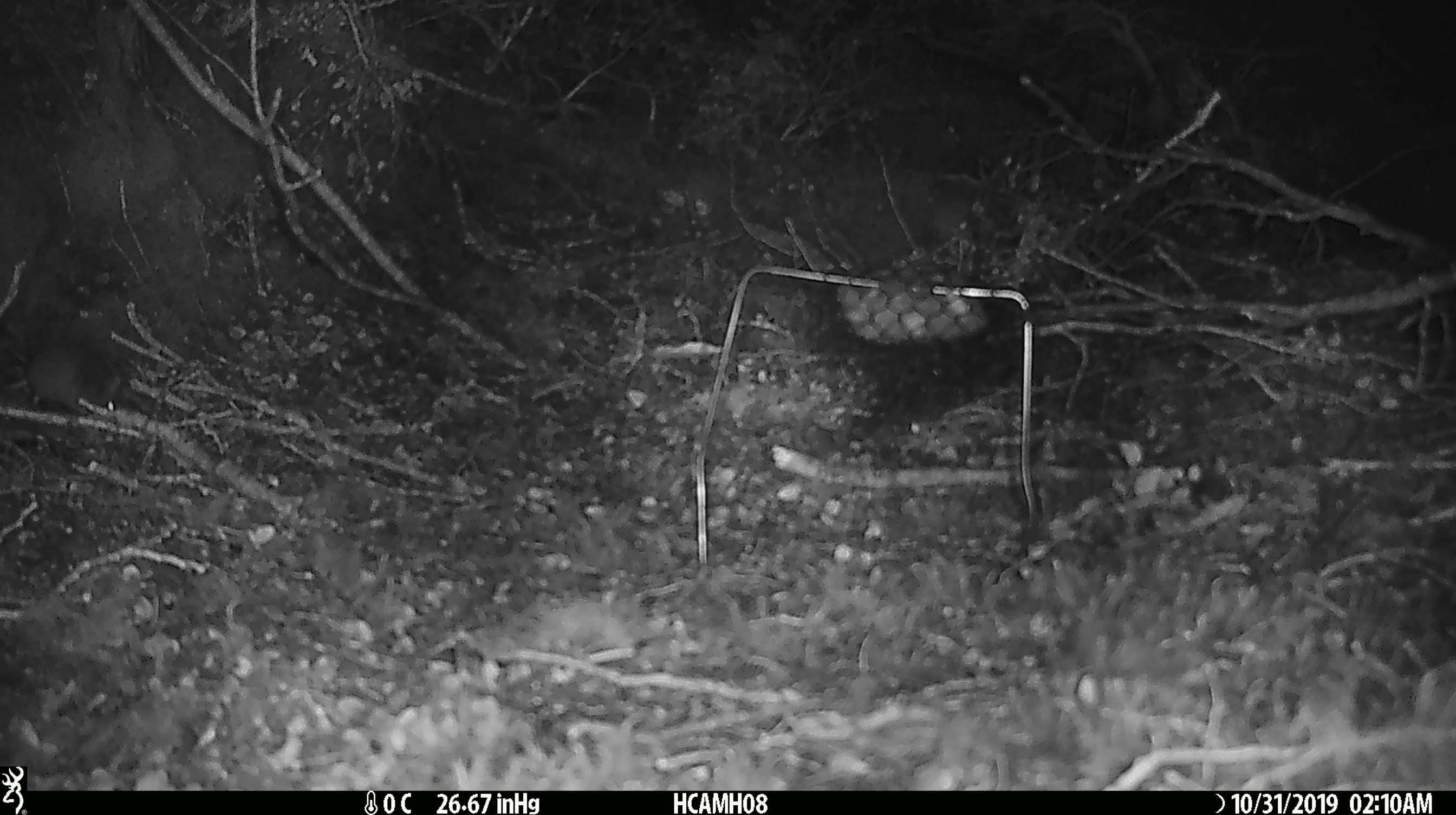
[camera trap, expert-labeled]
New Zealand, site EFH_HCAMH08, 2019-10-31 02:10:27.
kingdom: Animalia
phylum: Chordata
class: Mammalia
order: Rodentia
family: Muridae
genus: Mus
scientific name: Mus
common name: mouse